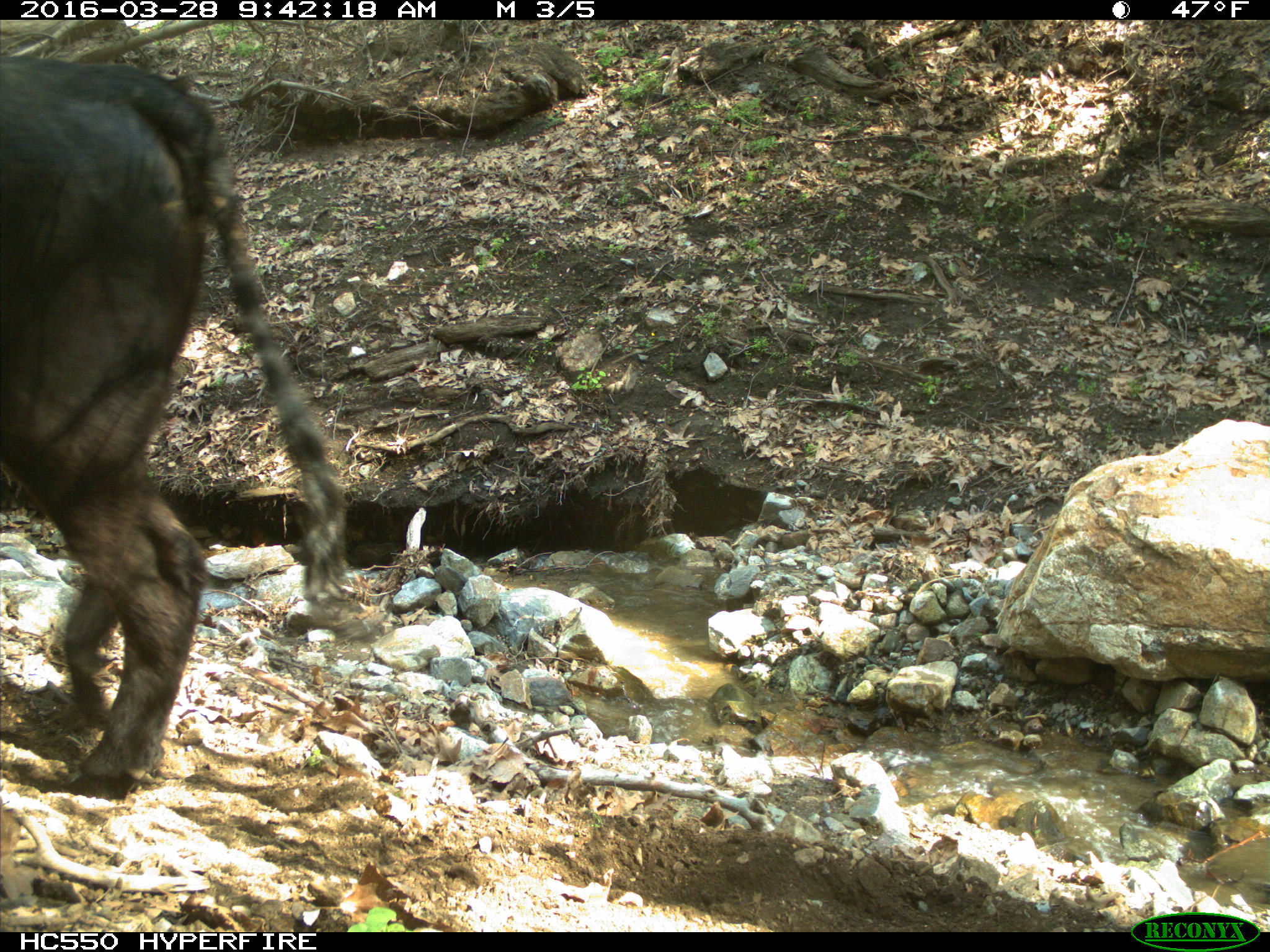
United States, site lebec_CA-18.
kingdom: Animalia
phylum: Chordata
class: Mammalia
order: Artiodactyla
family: Bovidae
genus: Bos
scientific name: Bos taurus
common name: domestic cow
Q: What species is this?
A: Bos taurus (domestic cow).